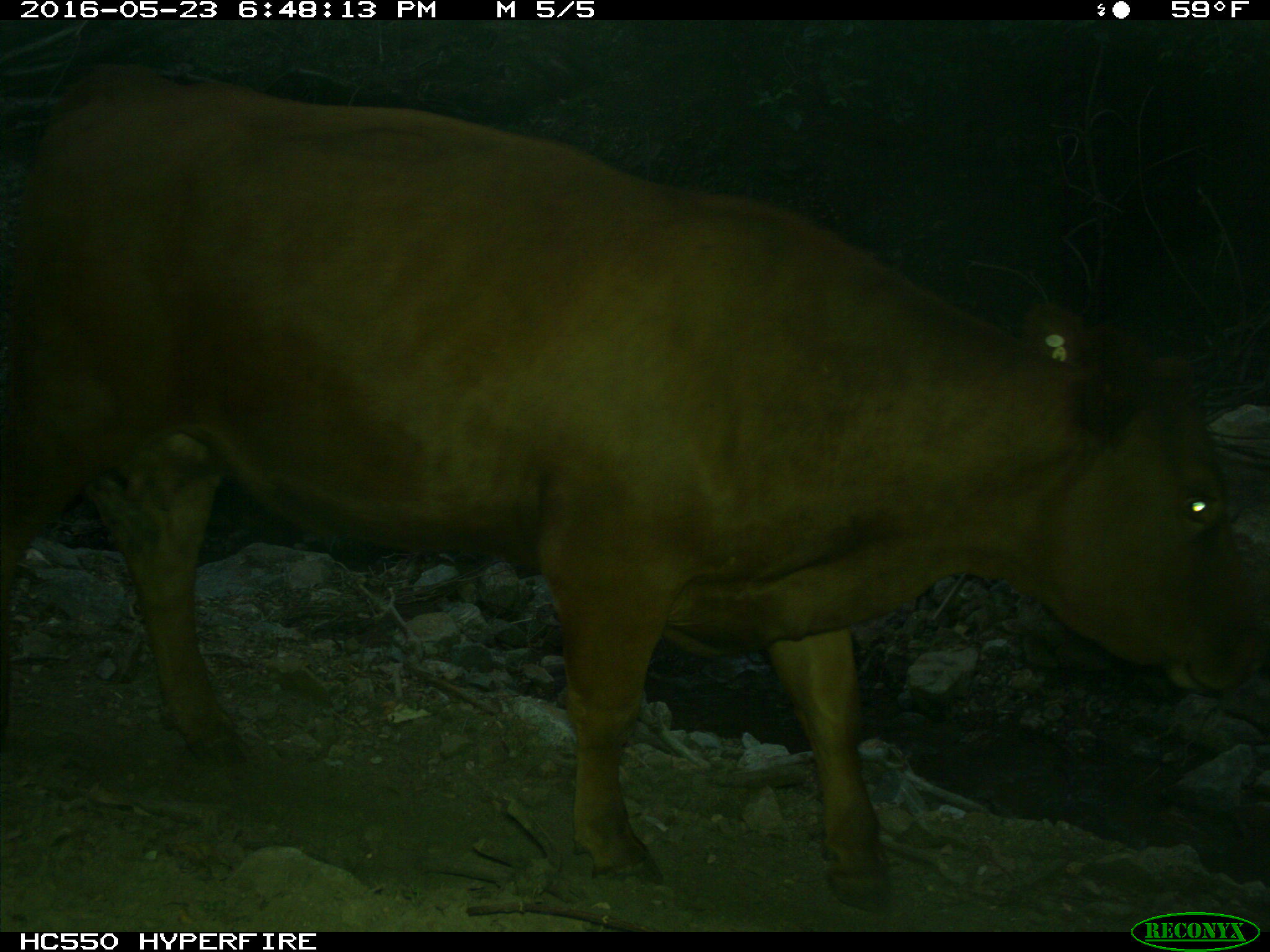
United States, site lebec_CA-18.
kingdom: Animalia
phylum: Chordata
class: Mammalia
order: Artiodactyla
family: Bovidae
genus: Bos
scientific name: Bos taurus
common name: domestic cow